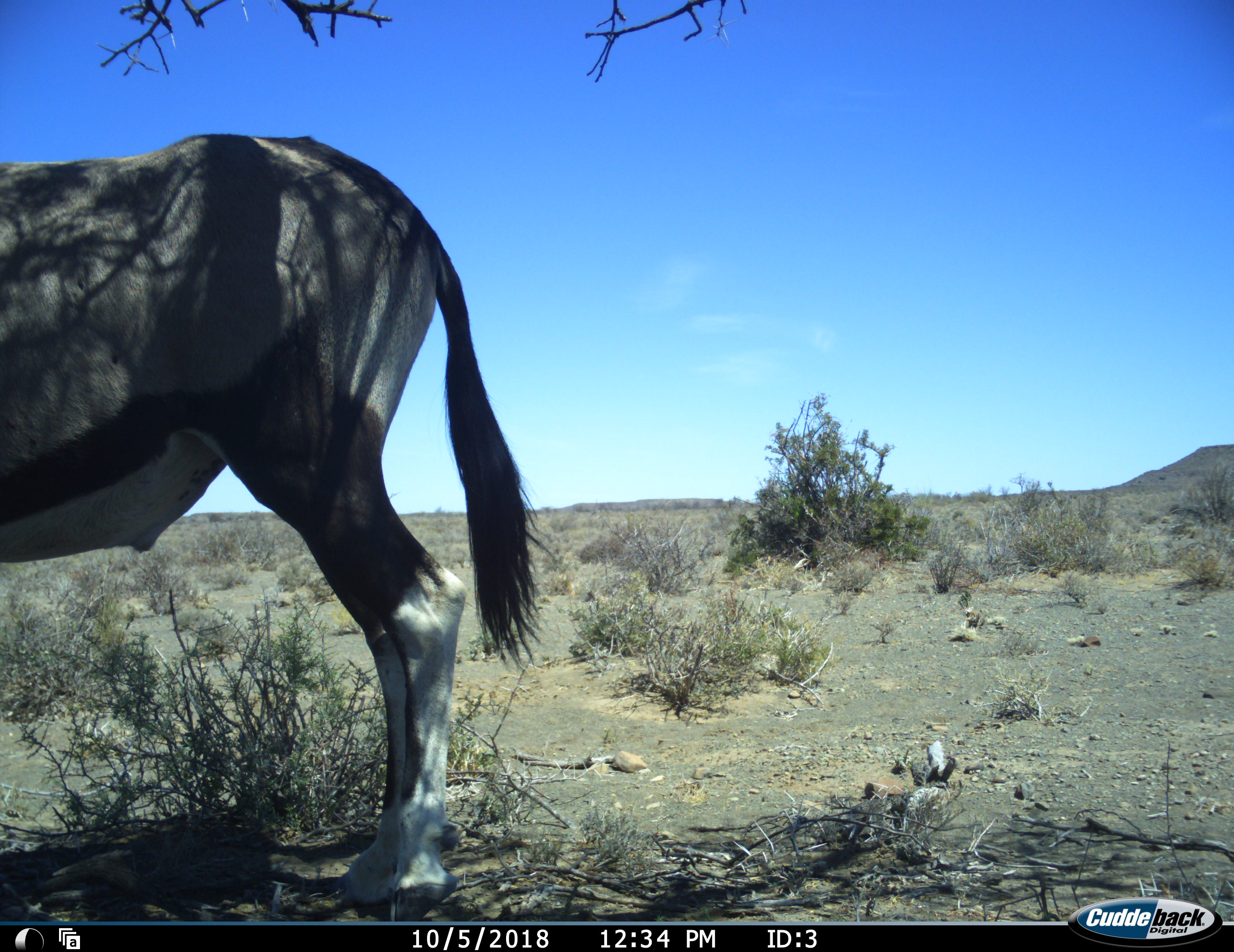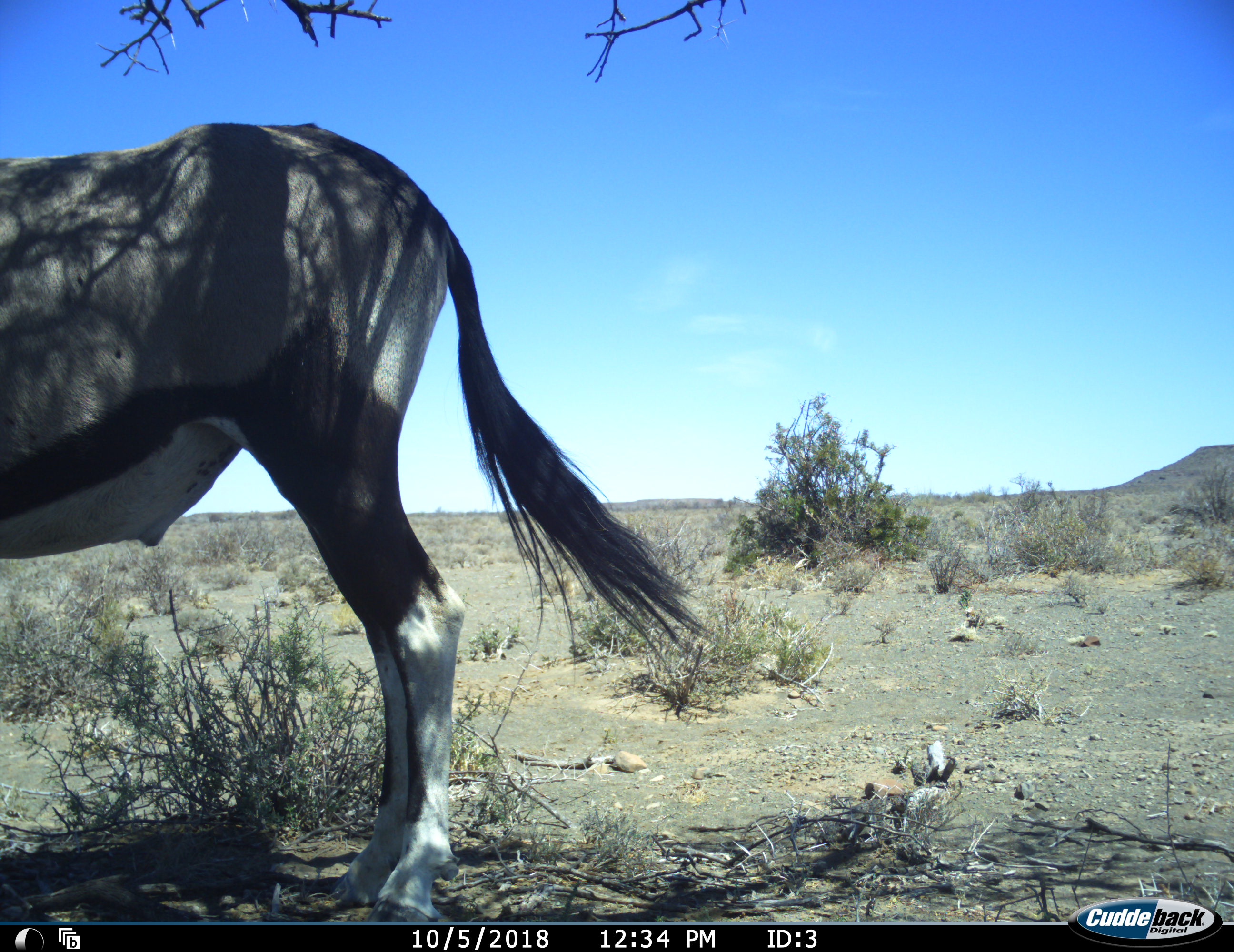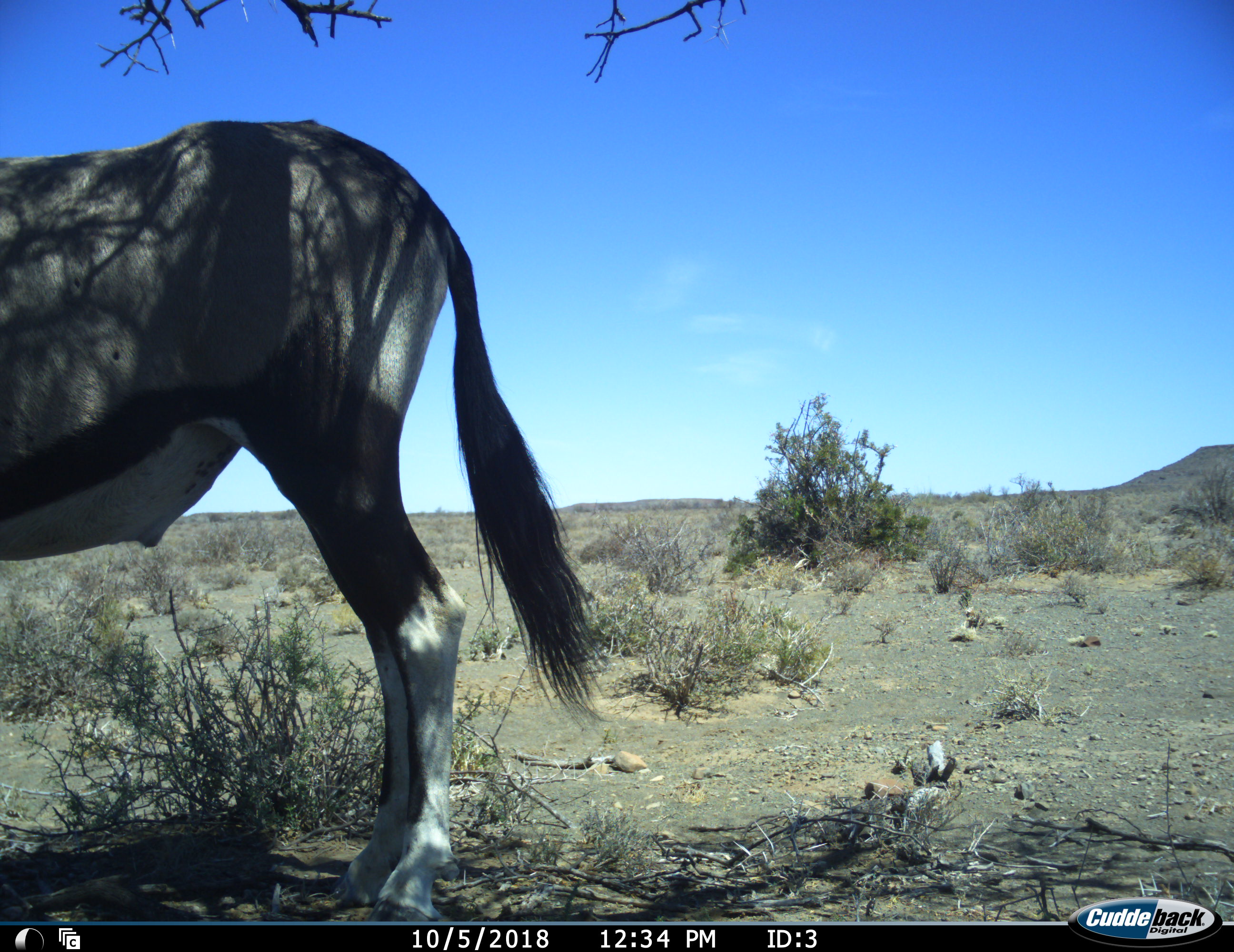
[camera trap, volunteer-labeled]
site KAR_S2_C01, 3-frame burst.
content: unidentified animal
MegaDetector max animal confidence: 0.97